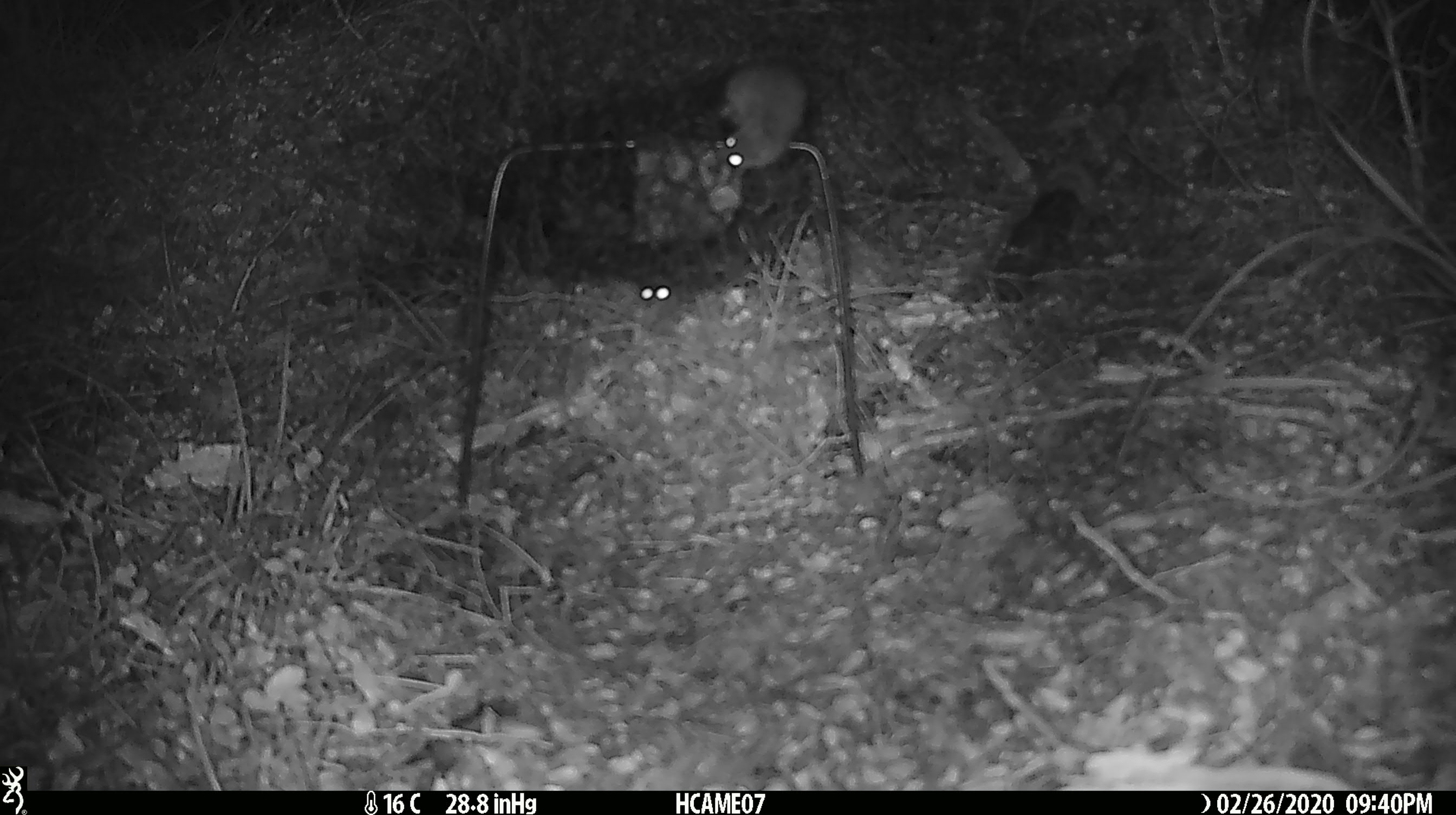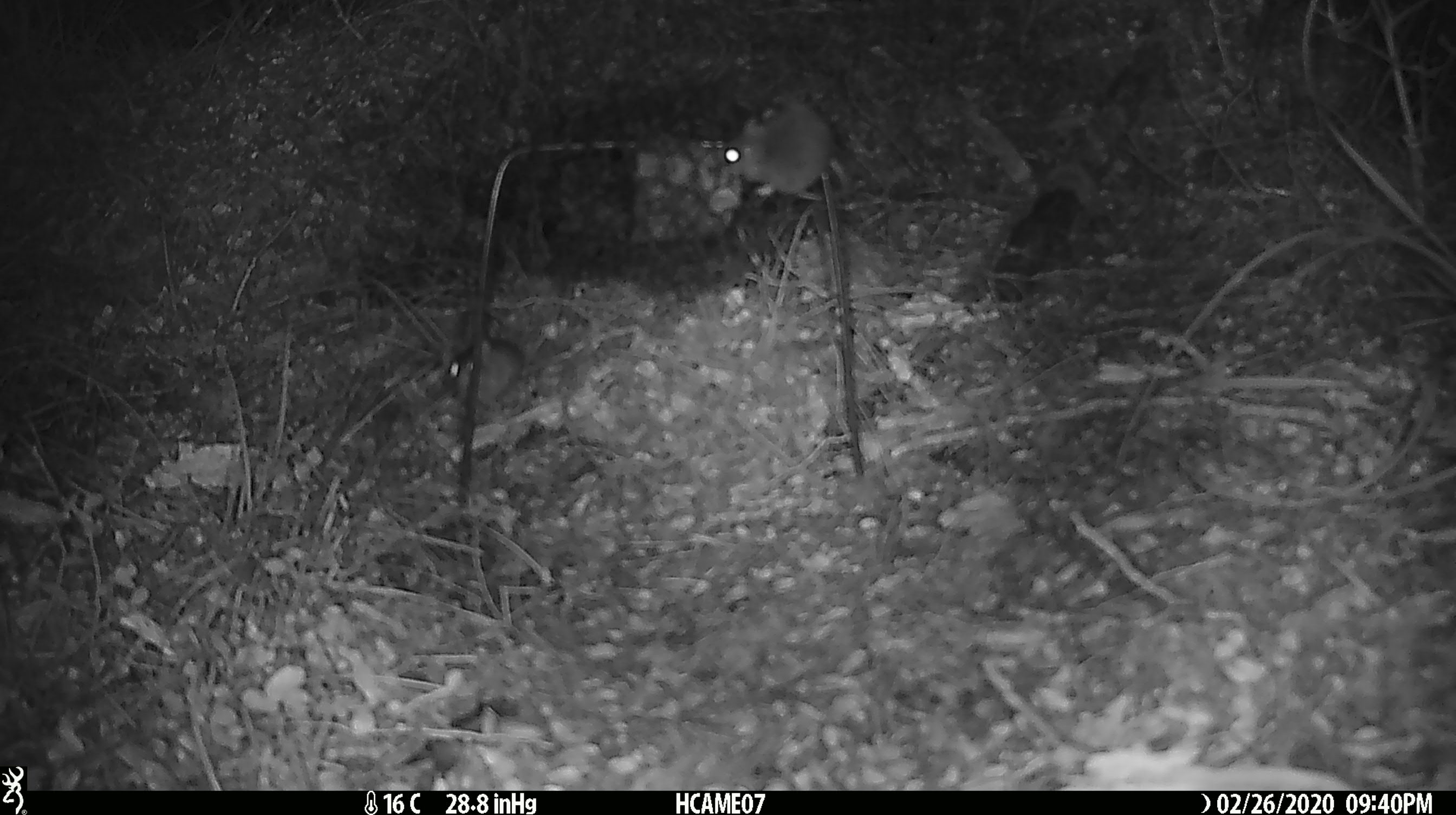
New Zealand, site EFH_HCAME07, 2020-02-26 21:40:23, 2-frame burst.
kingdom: Animalia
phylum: Chordata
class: Mammalia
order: Rodentia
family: Muridae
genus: Mus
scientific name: Mus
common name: mouse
Mouse (Mus).